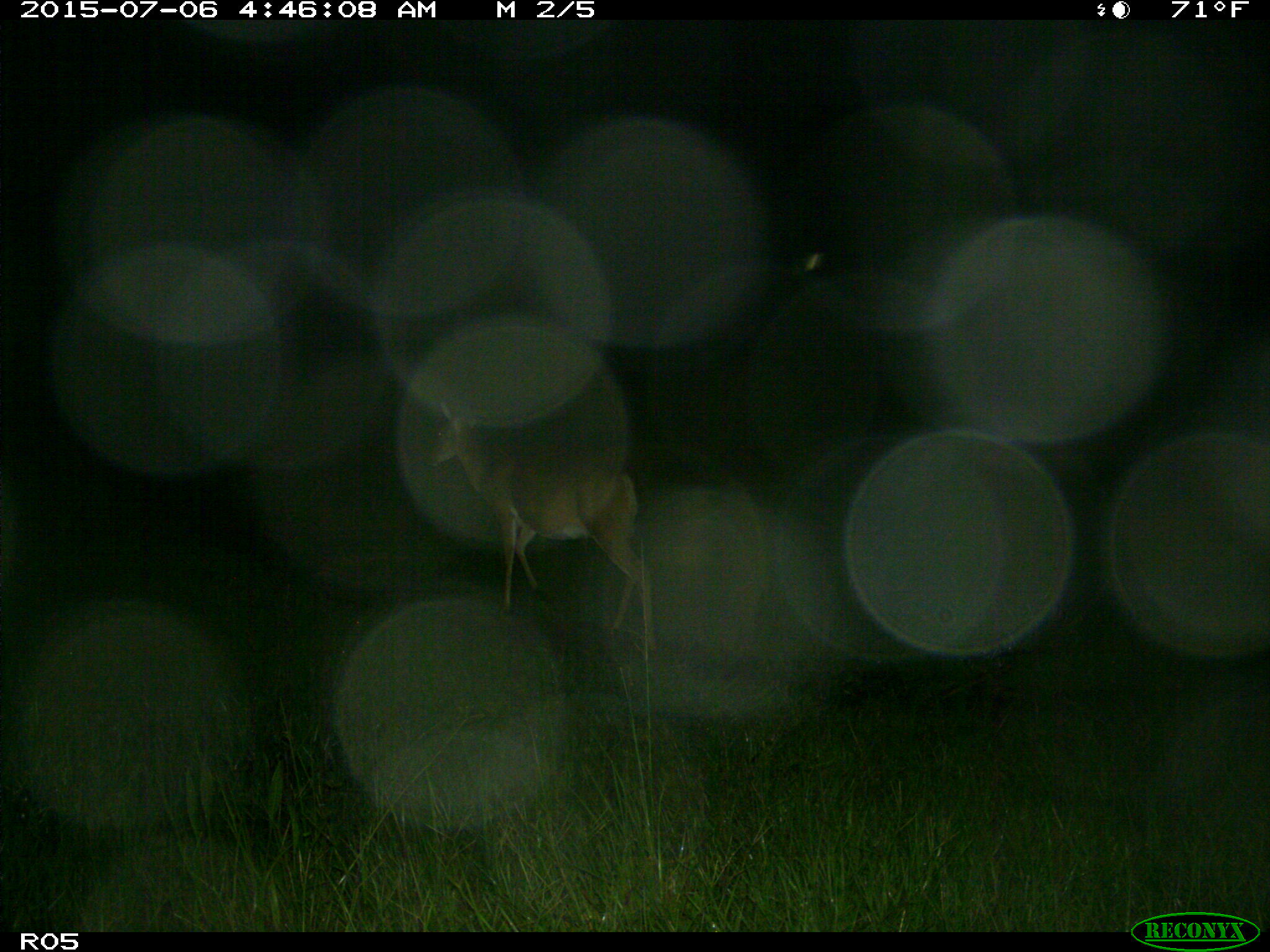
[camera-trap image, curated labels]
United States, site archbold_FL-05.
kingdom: Animalia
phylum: Chordata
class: Mammalia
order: Artiodactyla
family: Cervidae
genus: Odocoileus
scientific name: Odocoileus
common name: deer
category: unidentified deer